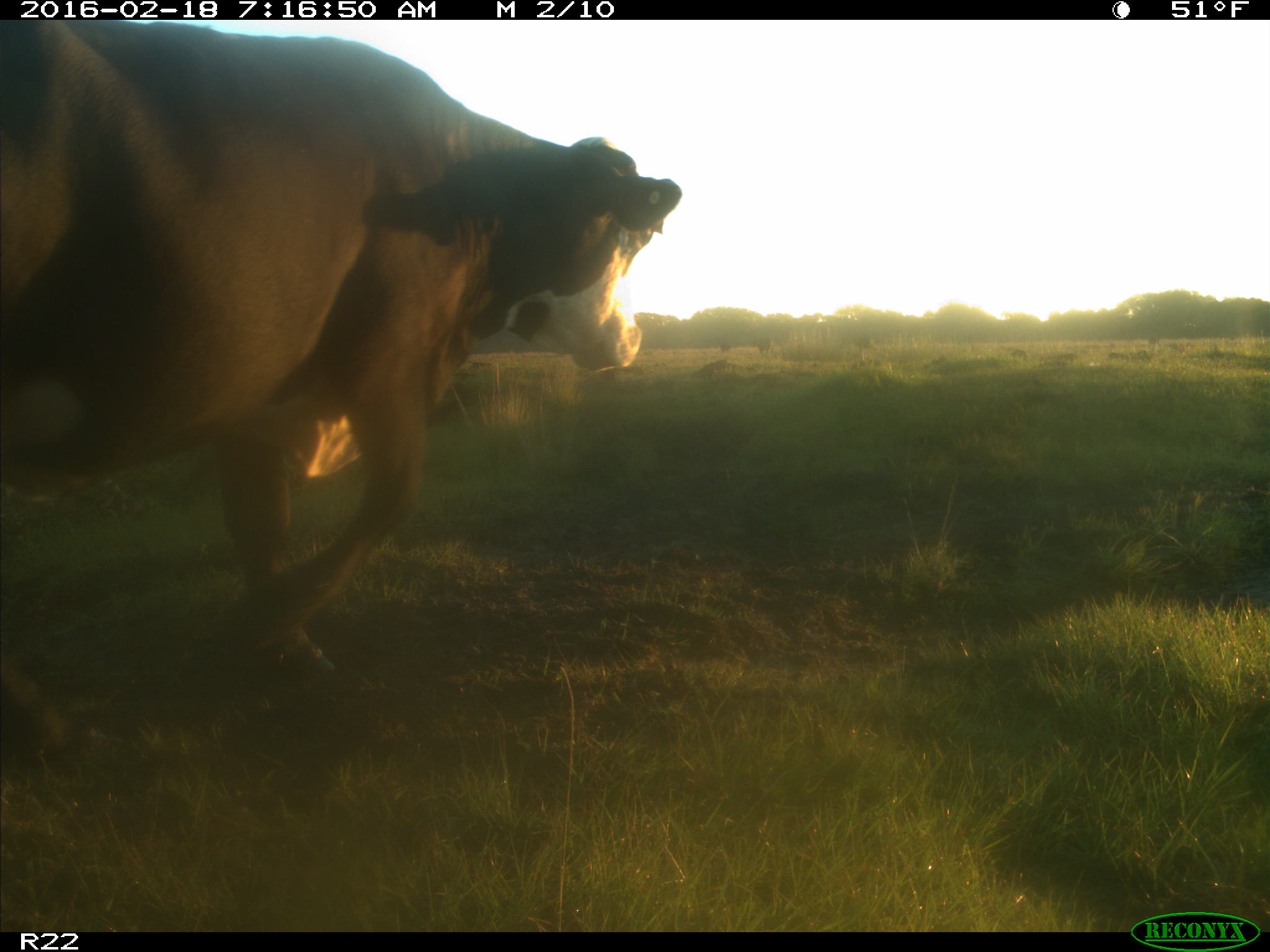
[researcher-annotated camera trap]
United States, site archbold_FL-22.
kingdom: Animalia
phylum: Chordata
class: Mammalia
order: Artiodactyla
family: Bovidae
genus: Bos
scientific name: Bos taurus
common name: domestic cow